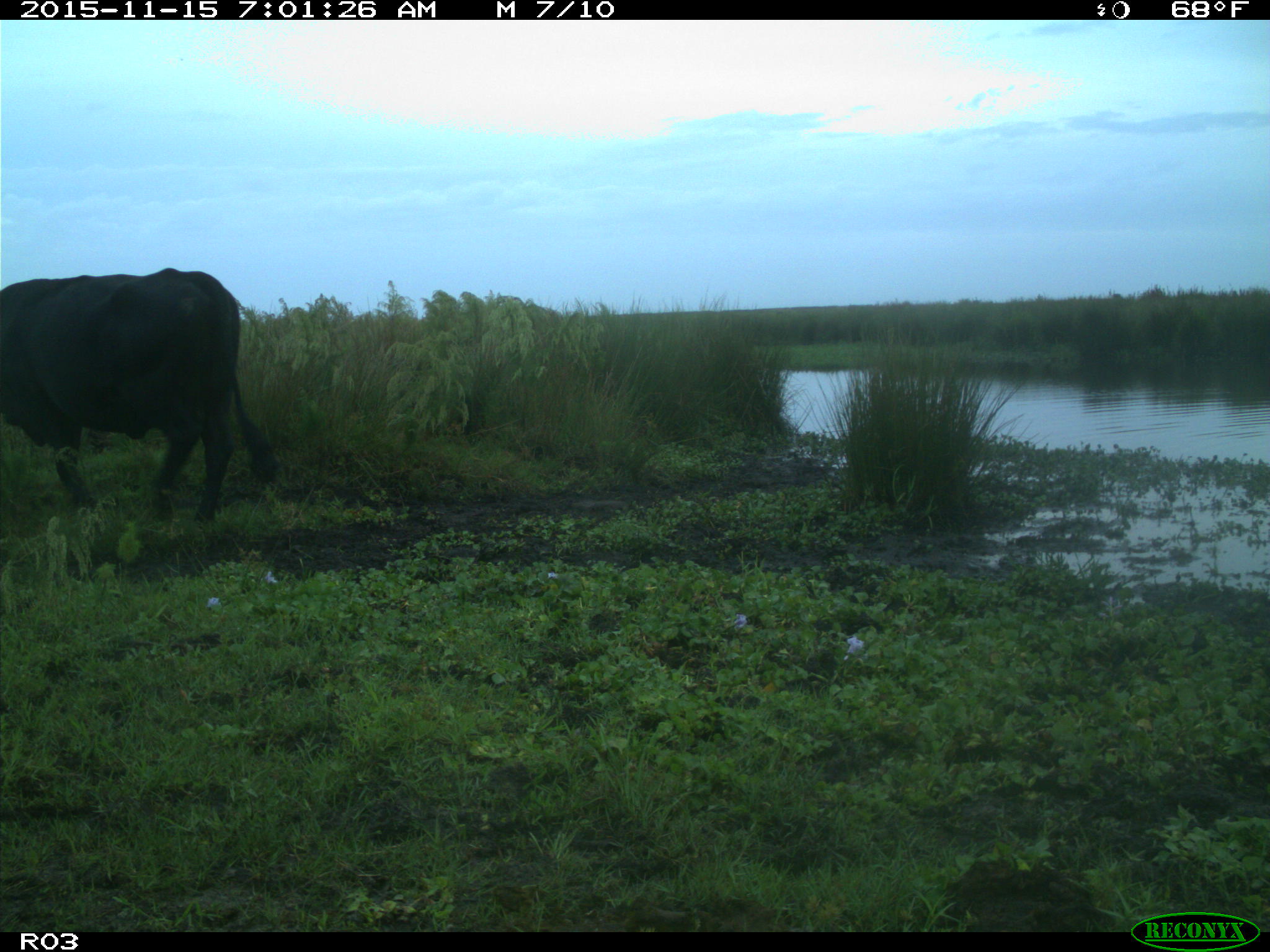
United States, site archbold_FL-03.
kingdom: Animalia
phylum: Chordata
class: Mammalia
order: Artiodactyla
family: Bovidae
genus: Bos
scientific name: Bos taurus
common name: domestic cow